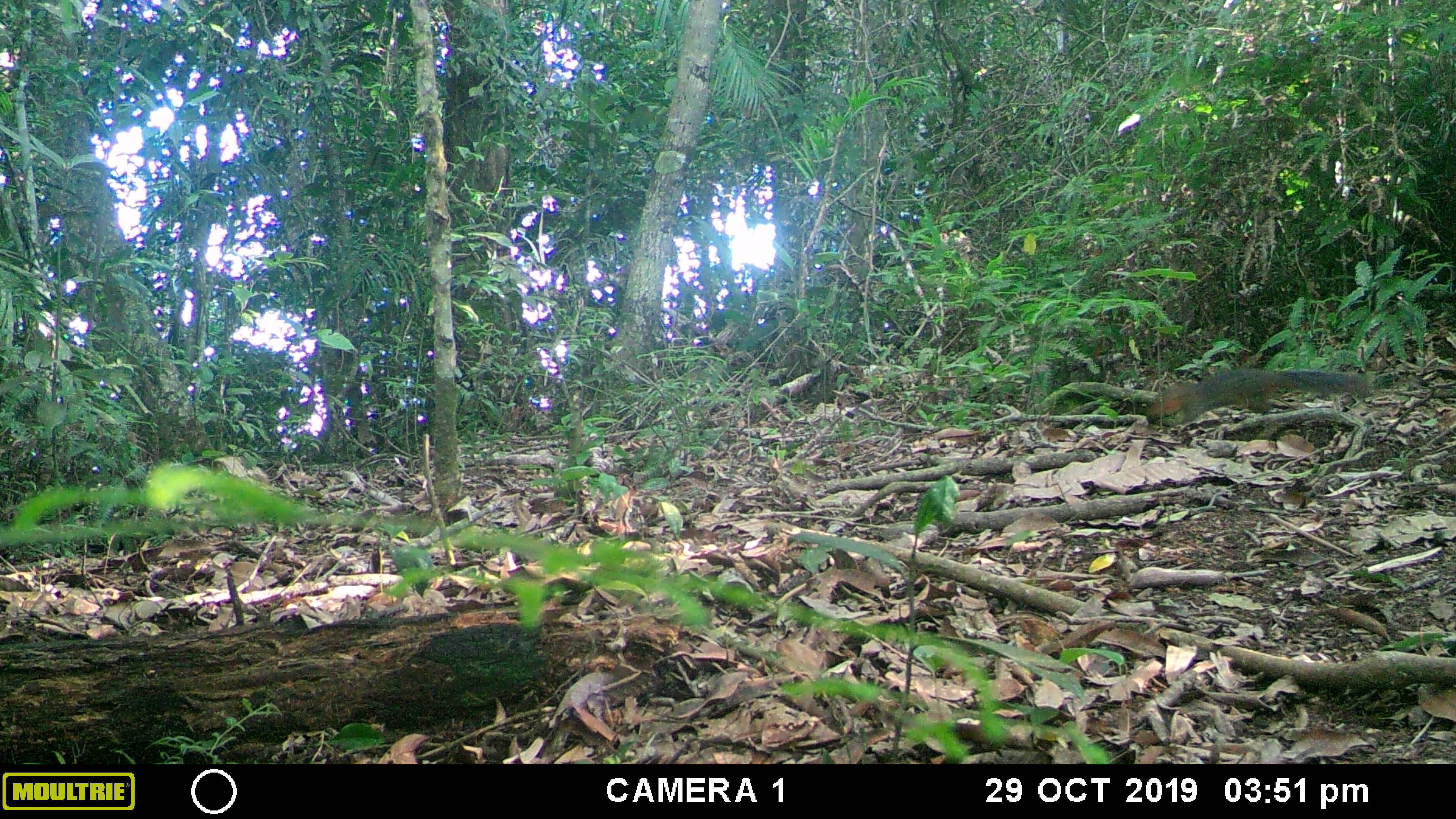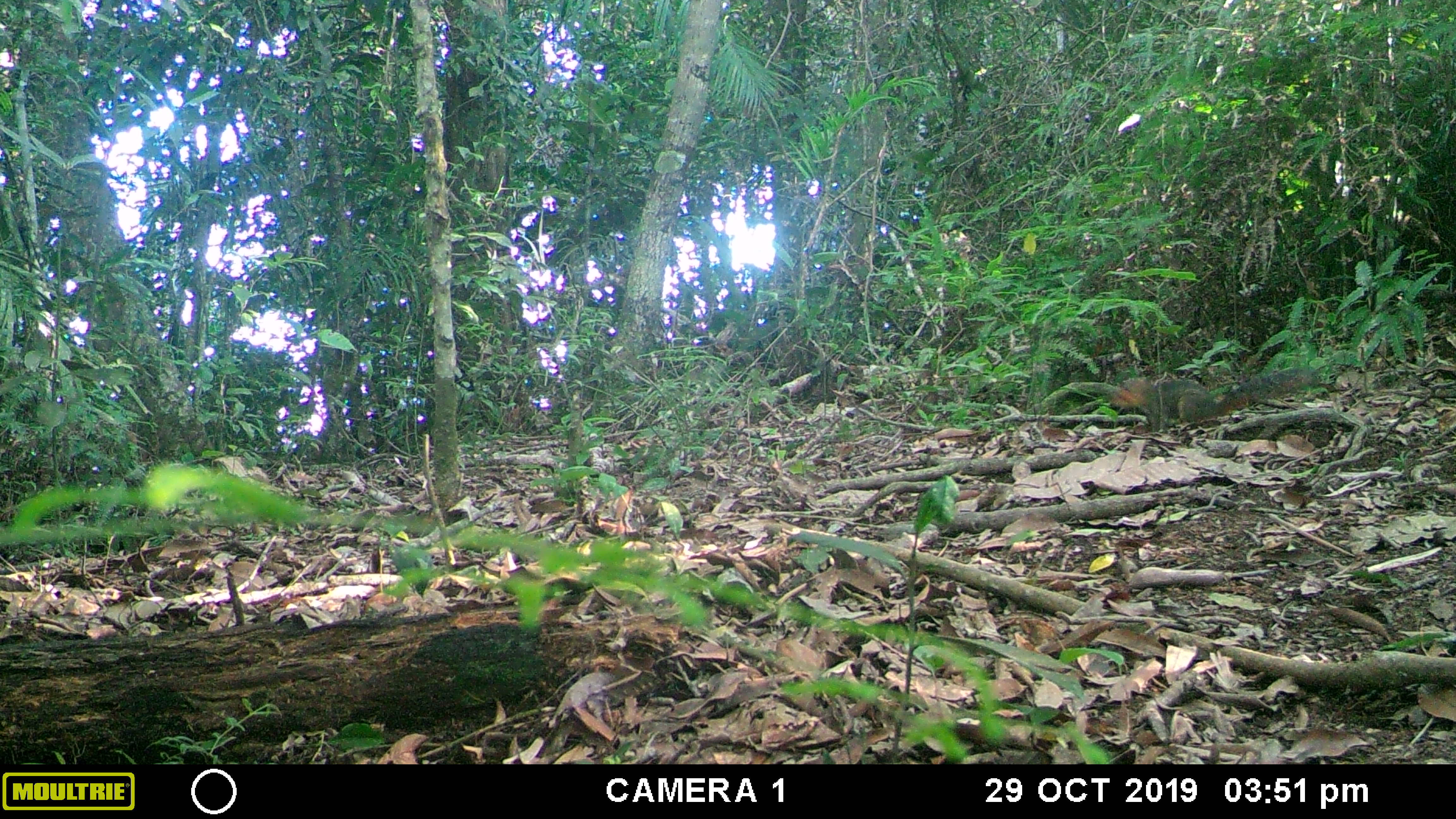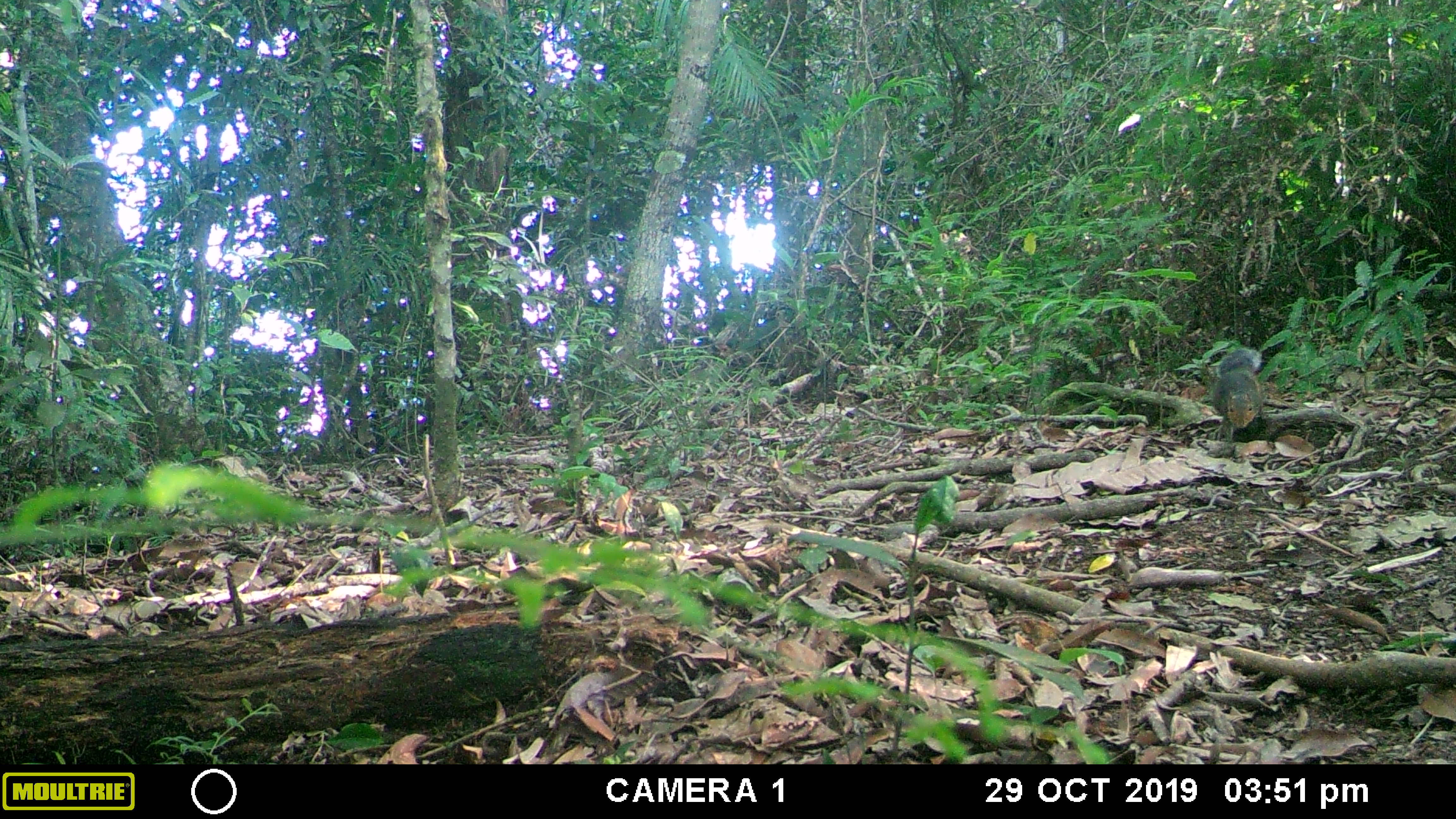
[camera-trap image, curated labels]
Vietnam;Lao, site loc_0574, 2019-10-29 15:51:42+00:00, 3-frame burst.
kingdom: Animalia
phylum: Chordata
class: Mammalia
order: Rodentia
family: Sciuridae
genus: Dremomys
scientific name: Dremomys rufigenis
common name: red-cheeked squirrel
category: red cheeked squirrel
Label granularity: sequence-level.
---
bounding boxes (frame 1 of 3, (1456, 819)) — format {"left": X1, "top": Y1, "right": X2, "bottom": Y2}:
red cheeked squirrel: {"left": 1142, "top": 364, "right": 1374, "bottom": 433}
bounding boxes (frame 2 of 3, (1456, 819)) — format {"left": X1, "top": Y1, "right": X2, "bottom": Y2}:
red cheeked squirrel: {"left": 1104, "top": 362, "right": 1324, "bottom": 433}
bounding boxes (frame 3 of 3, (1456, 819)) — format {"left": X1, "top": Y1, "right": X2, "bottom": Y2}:
red cheeked squirrel: {"left": 1206, "top": 346, "right": 1269, "bottom": 445}